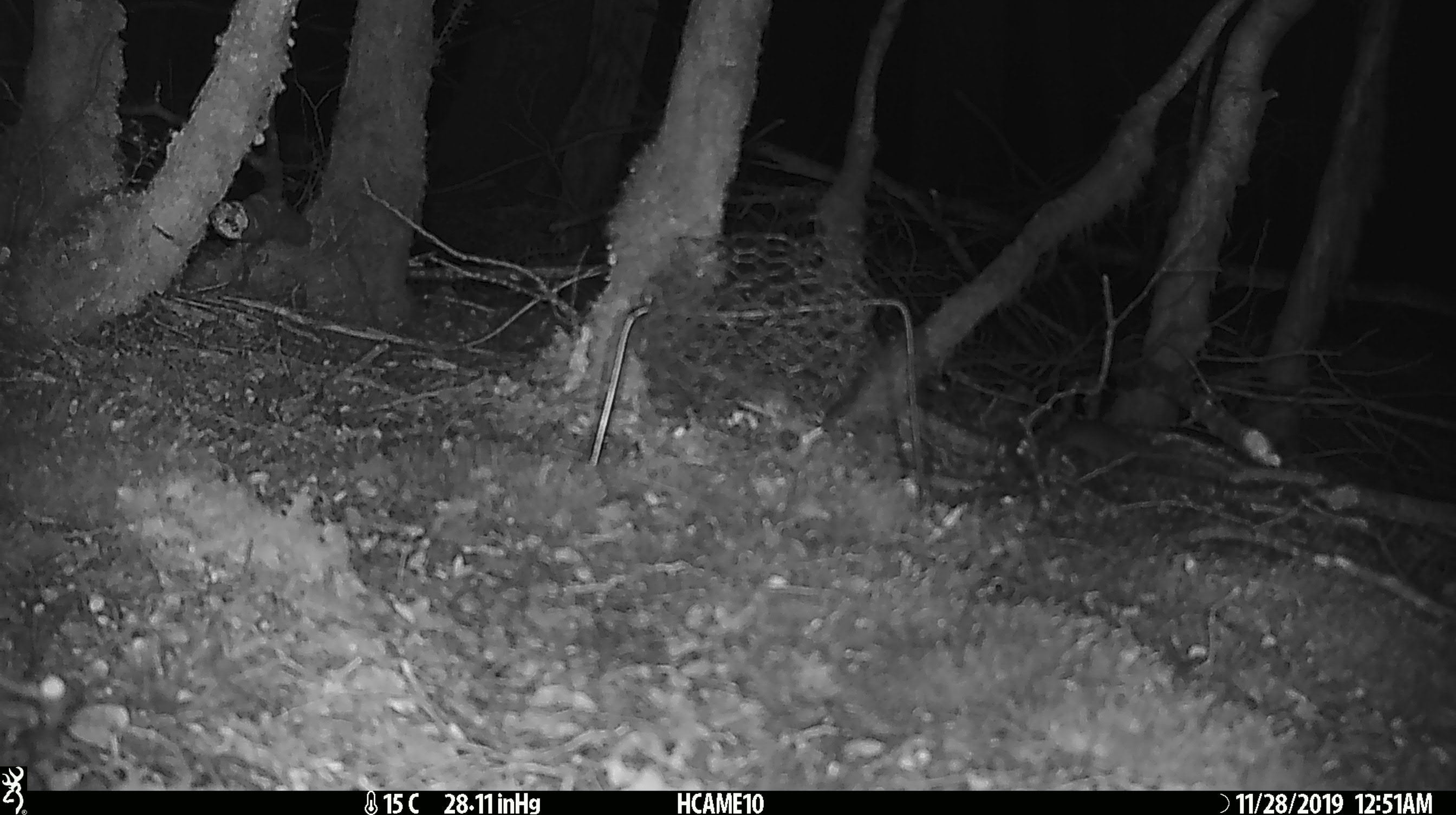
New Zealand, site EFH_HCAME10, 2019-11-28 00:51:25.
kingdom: Animalia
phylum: Chordata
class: Mammalia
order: Rodentia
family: Muridae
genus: Mus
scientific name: Mus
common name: mouse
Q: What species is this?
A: Mouse (Mus).